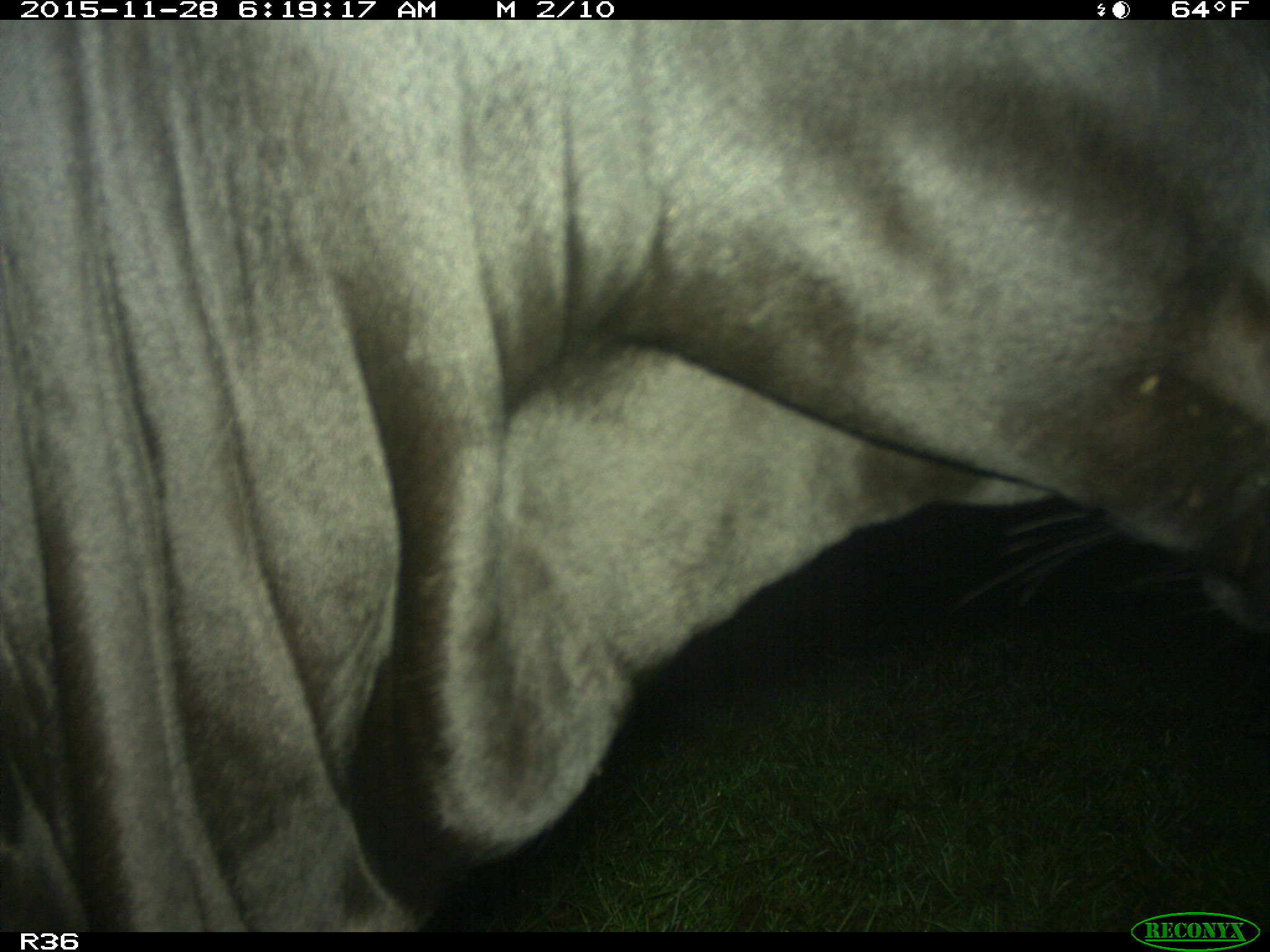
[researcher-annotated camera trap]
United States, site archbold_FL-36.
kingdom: Animalia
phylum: Chordata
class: Mammalia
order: Artiodactyla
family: Bovidae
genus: Bos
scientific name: Bos taurus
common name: domestic cow